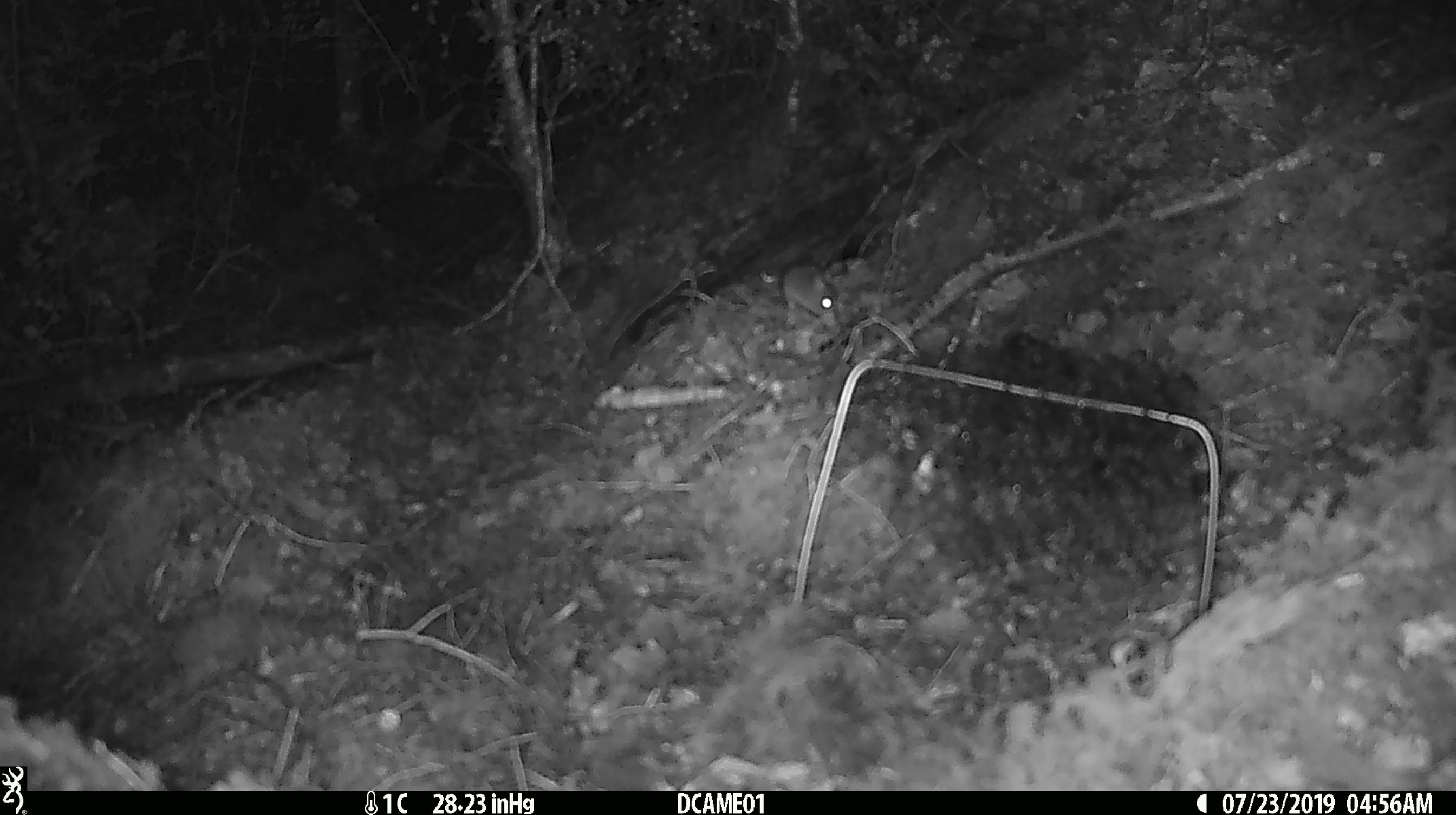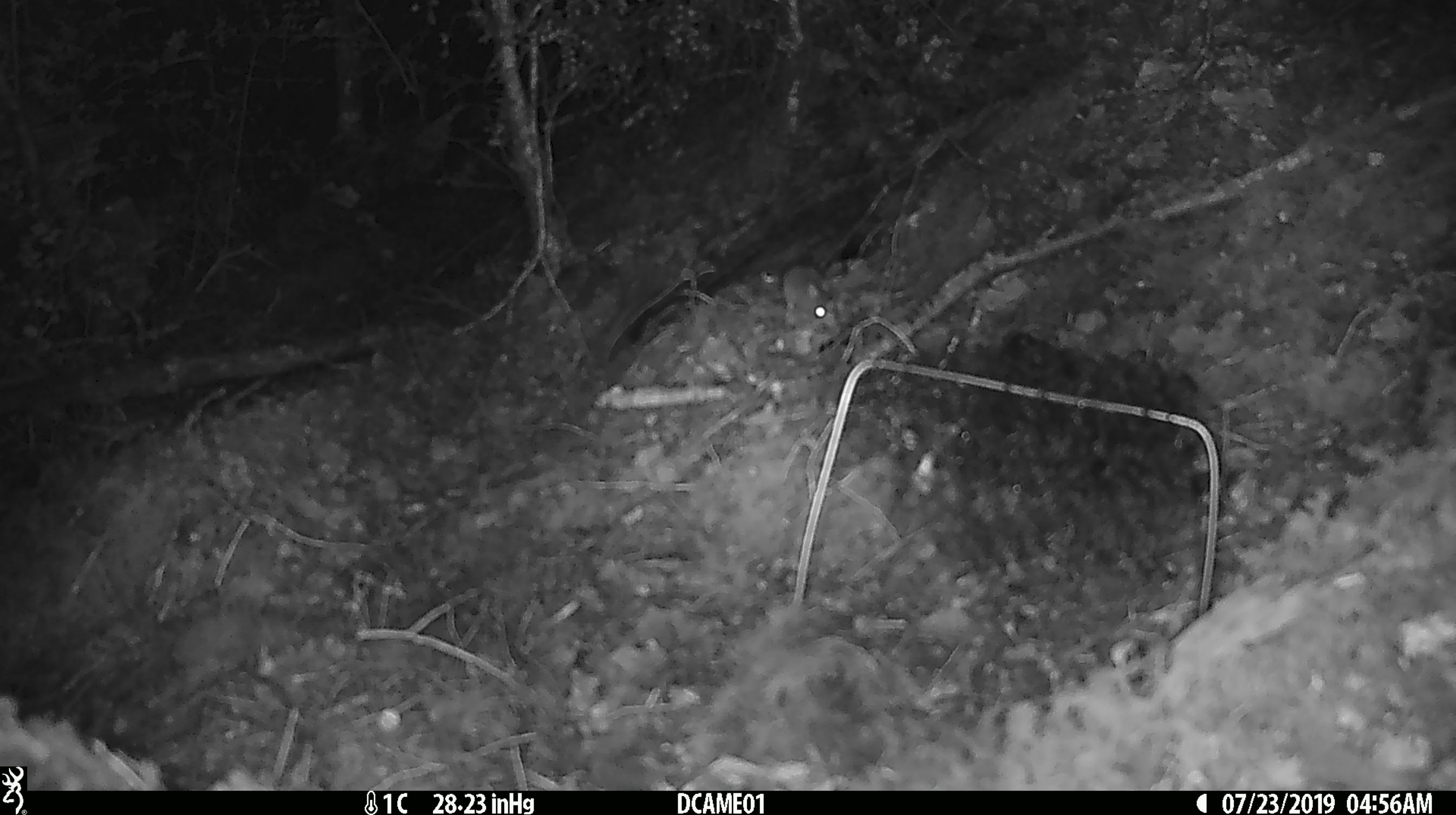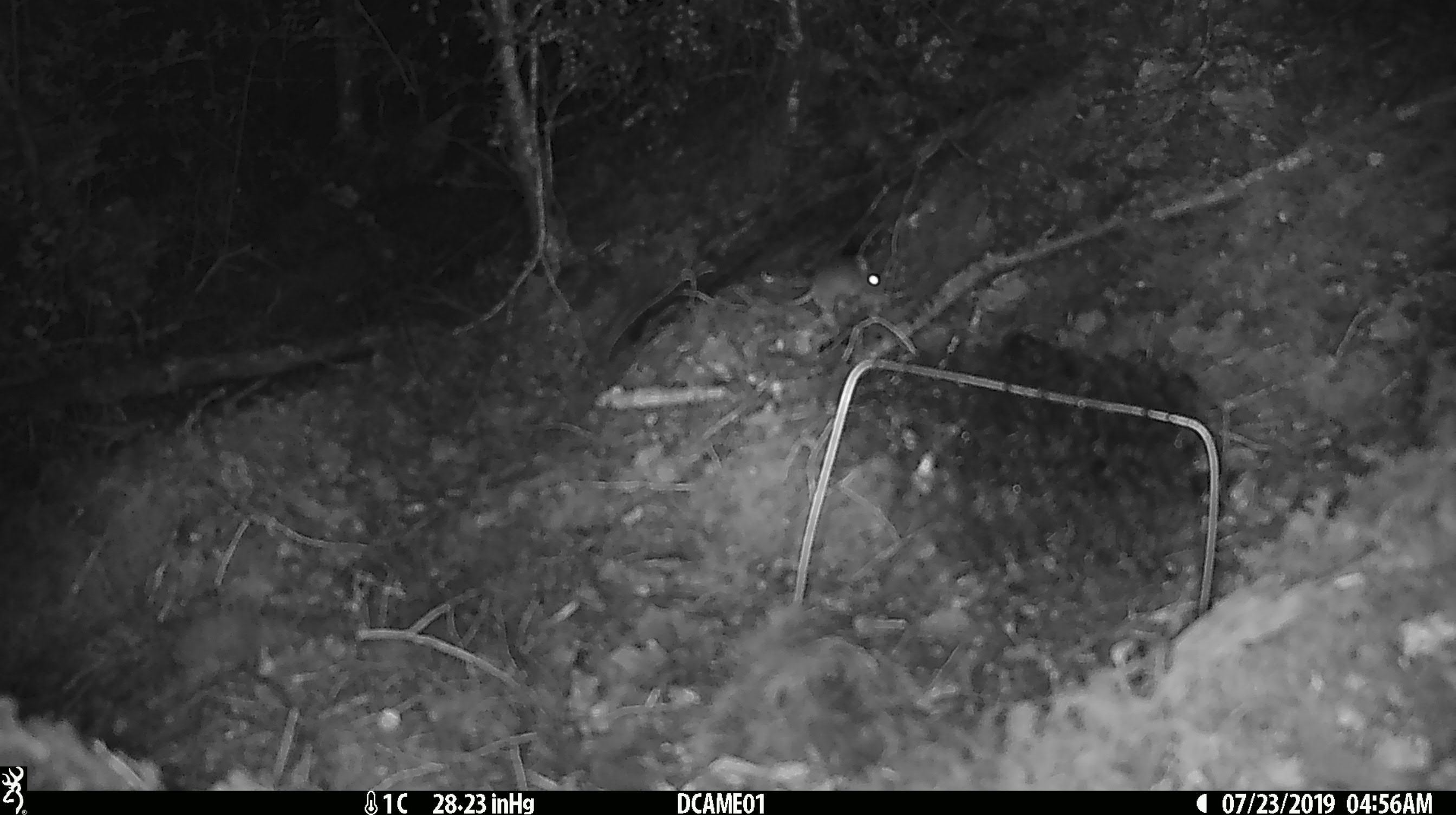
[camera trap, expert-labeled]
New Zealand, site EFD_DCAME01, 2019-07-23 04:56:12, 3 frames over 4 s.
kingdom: Animalia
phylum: Chordata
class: Mammalia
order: Rodentia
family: Muridae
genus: Mus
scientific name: Mus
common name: mouse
Mouse (Mus).